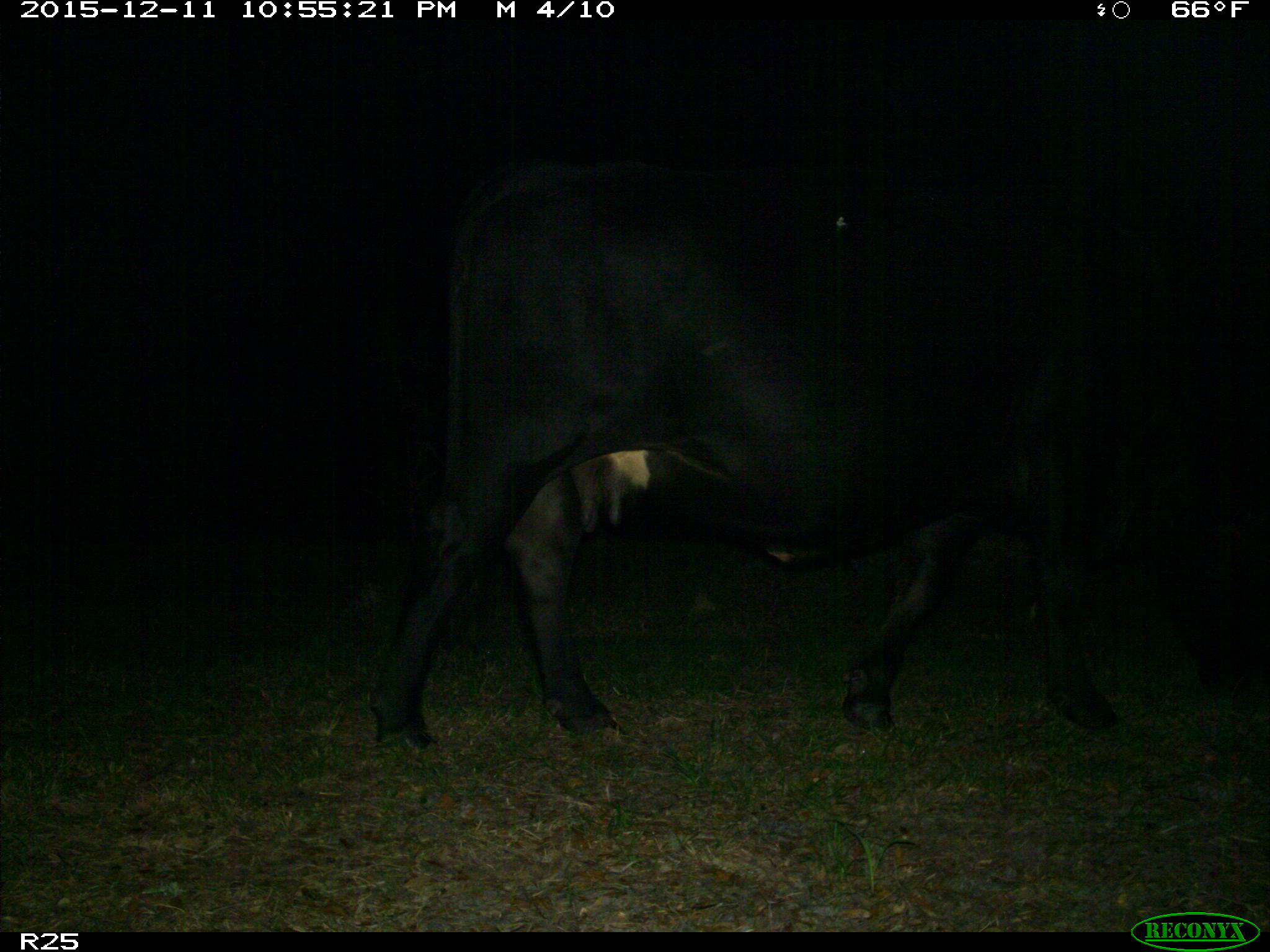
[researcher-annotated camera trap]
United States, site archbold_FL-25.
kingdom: Animalia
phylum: Chordata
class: Mammalia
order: Artiodactyla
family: Bovidae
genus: Bos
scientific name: Bos taurus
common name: domestic cow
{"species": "Bos taurus (domestic cow)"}